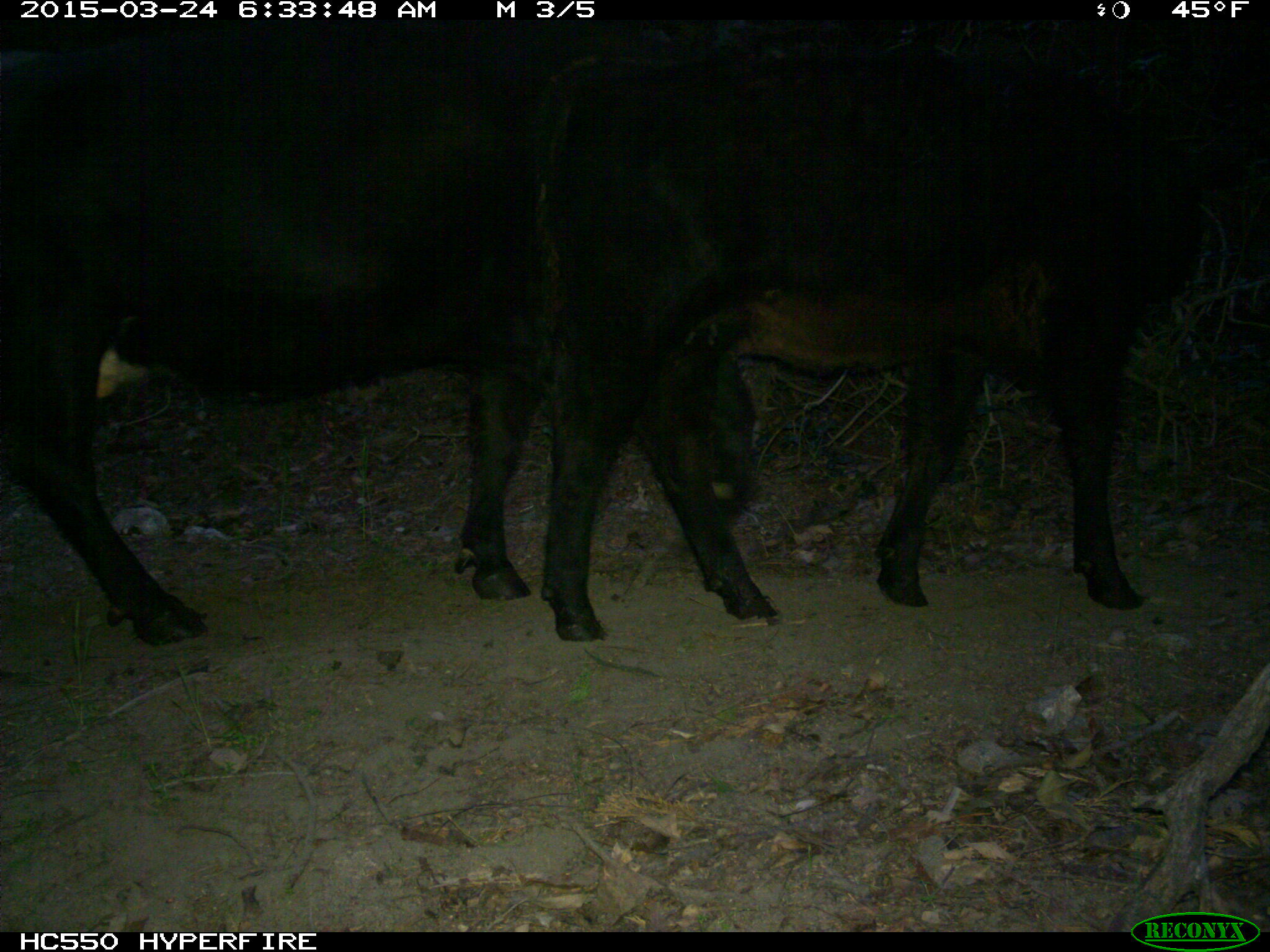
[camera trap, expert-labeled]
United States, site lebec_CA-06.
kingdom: Animalia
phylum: Chordata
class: Mammalia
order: Artiodactyla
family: Bovidae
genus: Bos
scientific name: Bos taurus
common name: domestic cow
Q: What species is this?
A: Bos taurus (domestic cow).